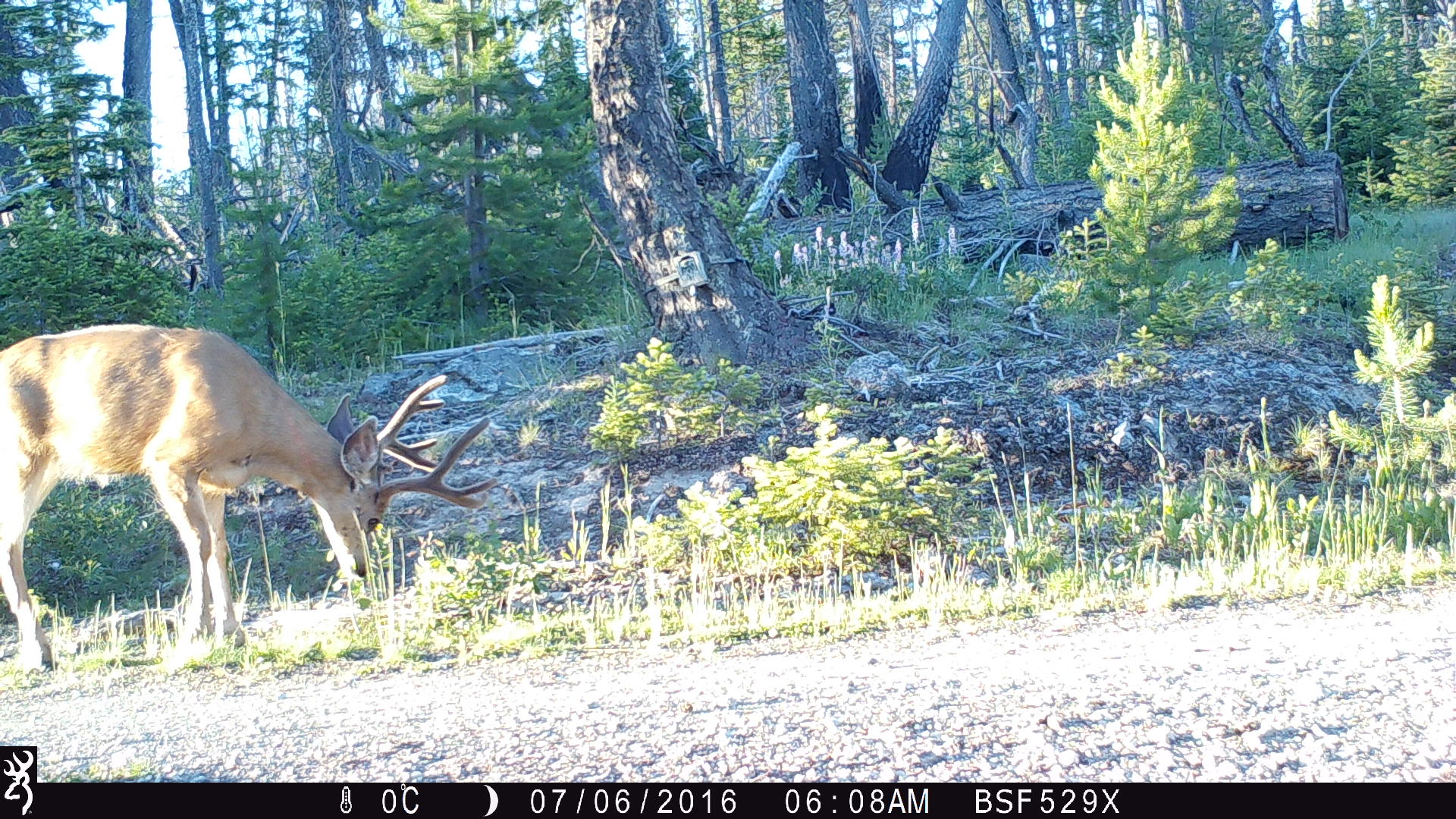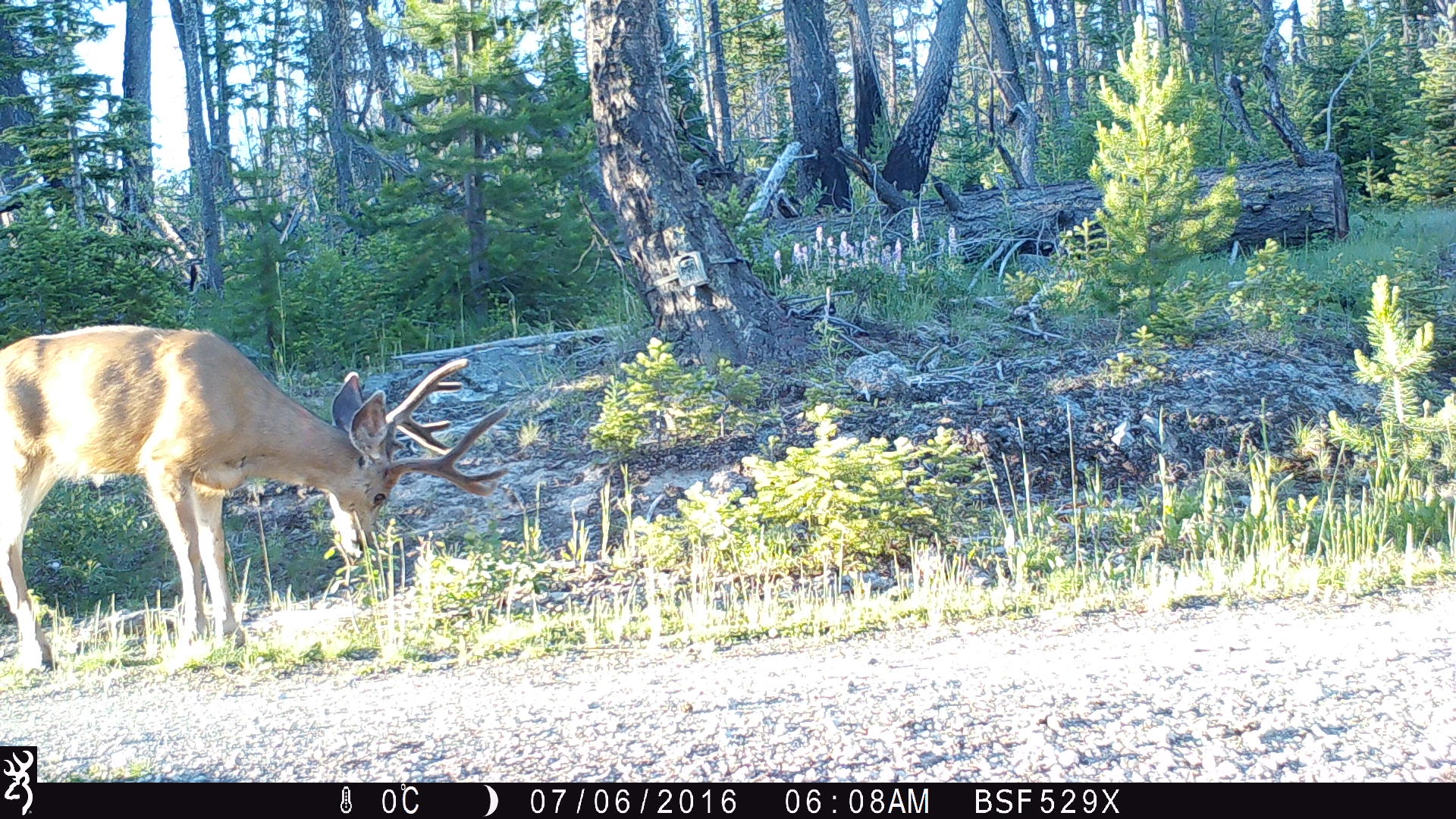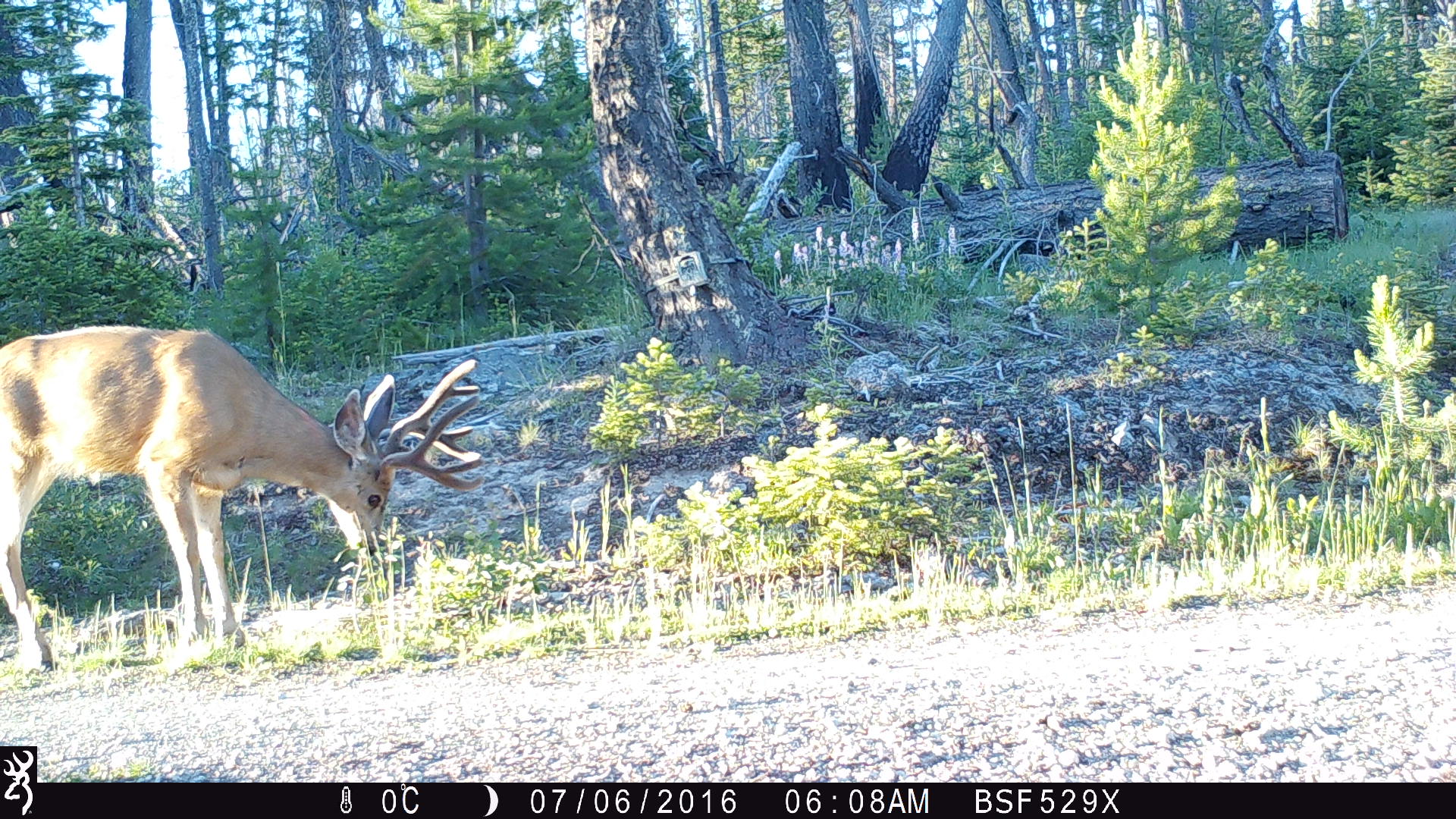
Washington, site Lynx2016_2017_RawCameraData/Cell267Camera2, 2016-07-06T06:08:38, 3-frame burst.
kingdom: Animalia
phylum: Chordata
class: Mammalia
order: Artiodactyla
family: Cervidae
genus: Odocoileus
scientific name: Odocoileus hemionus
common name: mule deer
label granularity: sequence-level